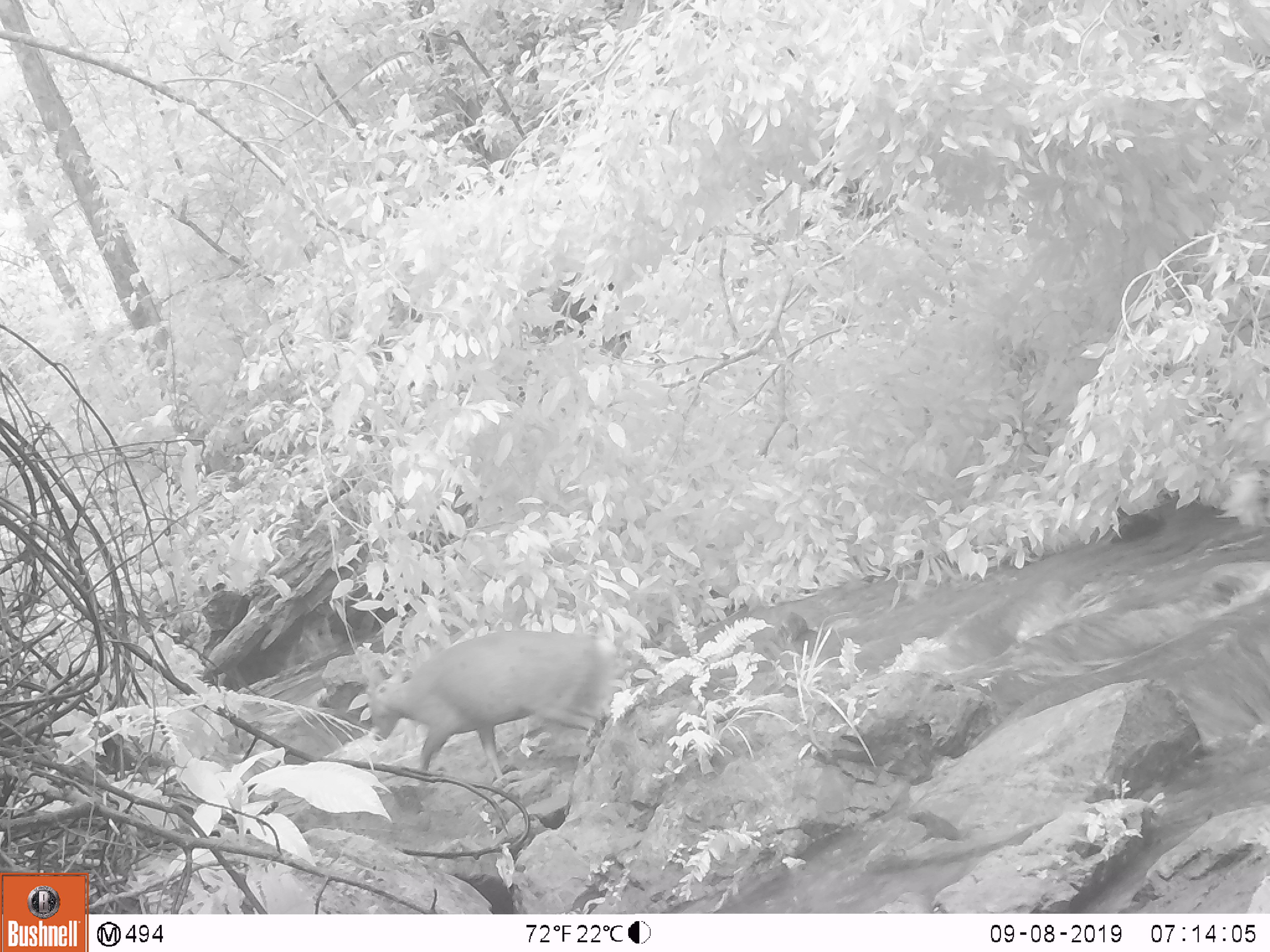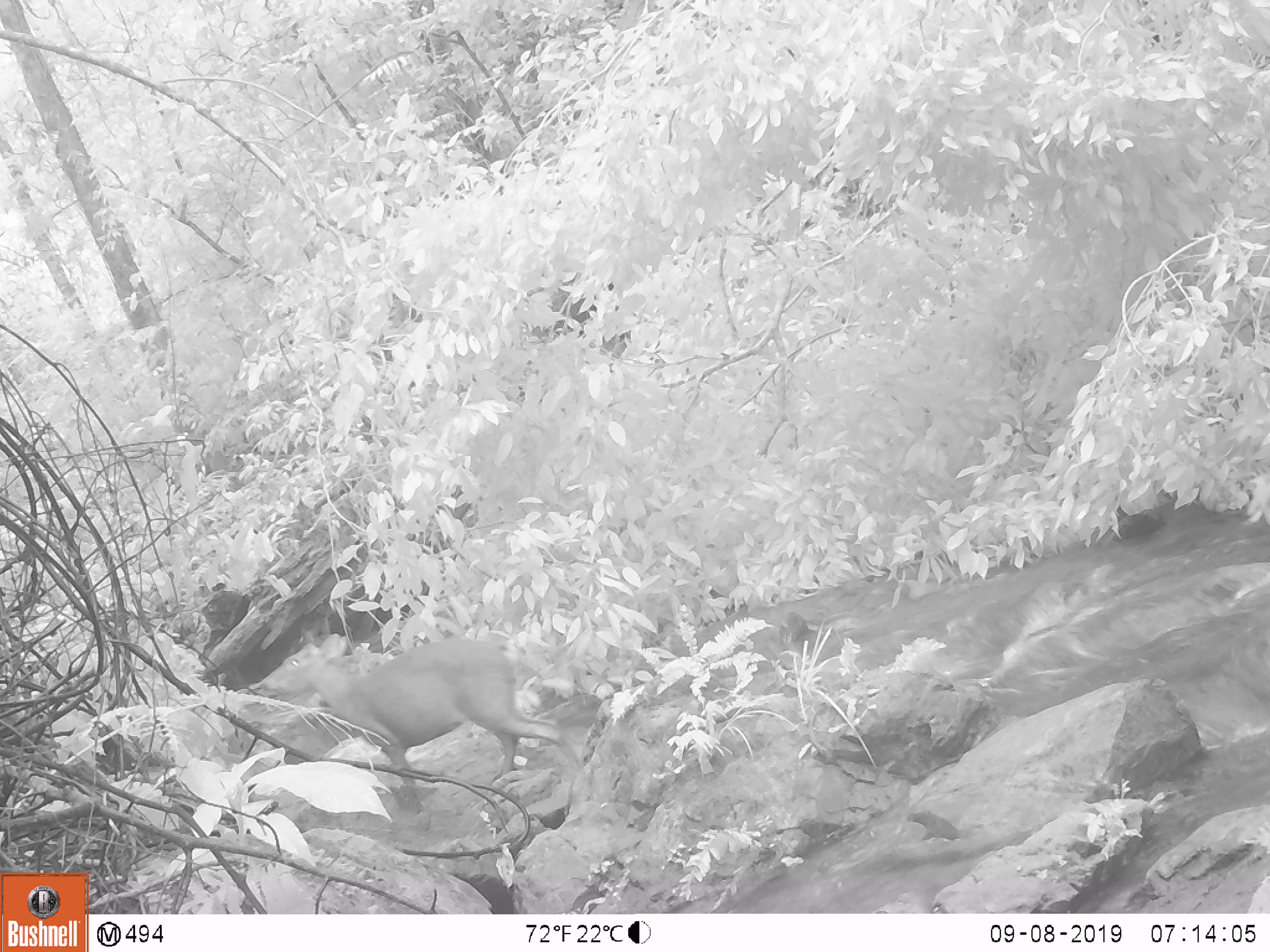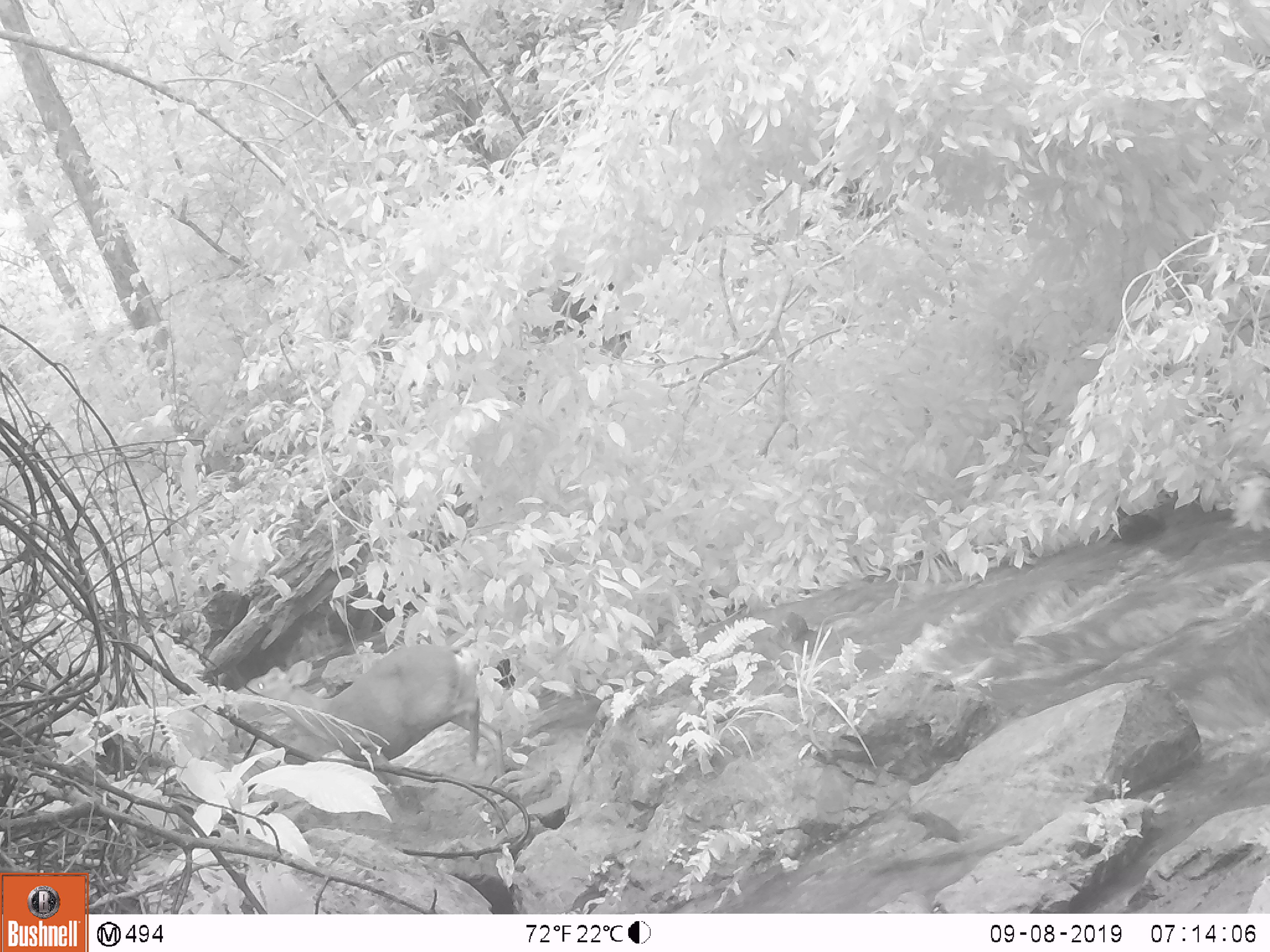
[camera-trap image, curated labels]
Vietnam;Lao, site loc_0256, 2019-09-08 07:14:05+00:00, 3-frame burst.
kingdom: Animalia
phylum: Chordata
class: Mammalia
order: Artiodactyla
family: Cervidae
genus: Muntiacus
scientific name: Muntiacus vuquangensis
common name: large-antlered muntjac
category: large antlered muntjac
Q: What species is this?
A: Large antlered muntjac (large-antlered muntjac) (Muntiacus vuquangensis).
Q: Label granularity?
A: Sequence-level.